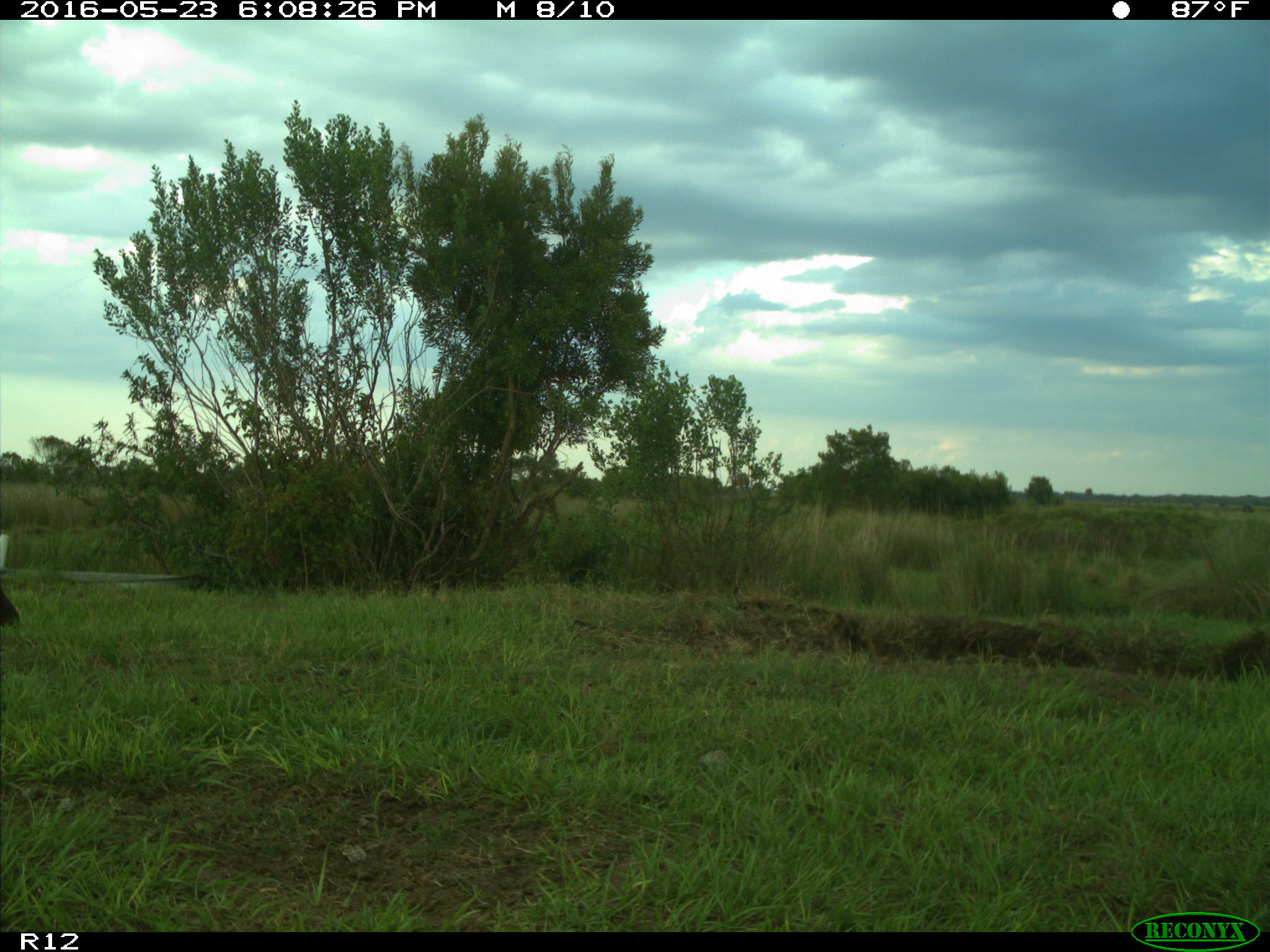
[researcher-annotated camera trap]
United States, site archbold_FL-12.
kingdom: Animalia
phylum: Chordata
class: Mammalia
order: Artiodactyla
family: Bovidae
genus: Bos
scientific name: Bos taurus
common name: domestic cow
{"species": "Bos taurus (domestic cow)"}